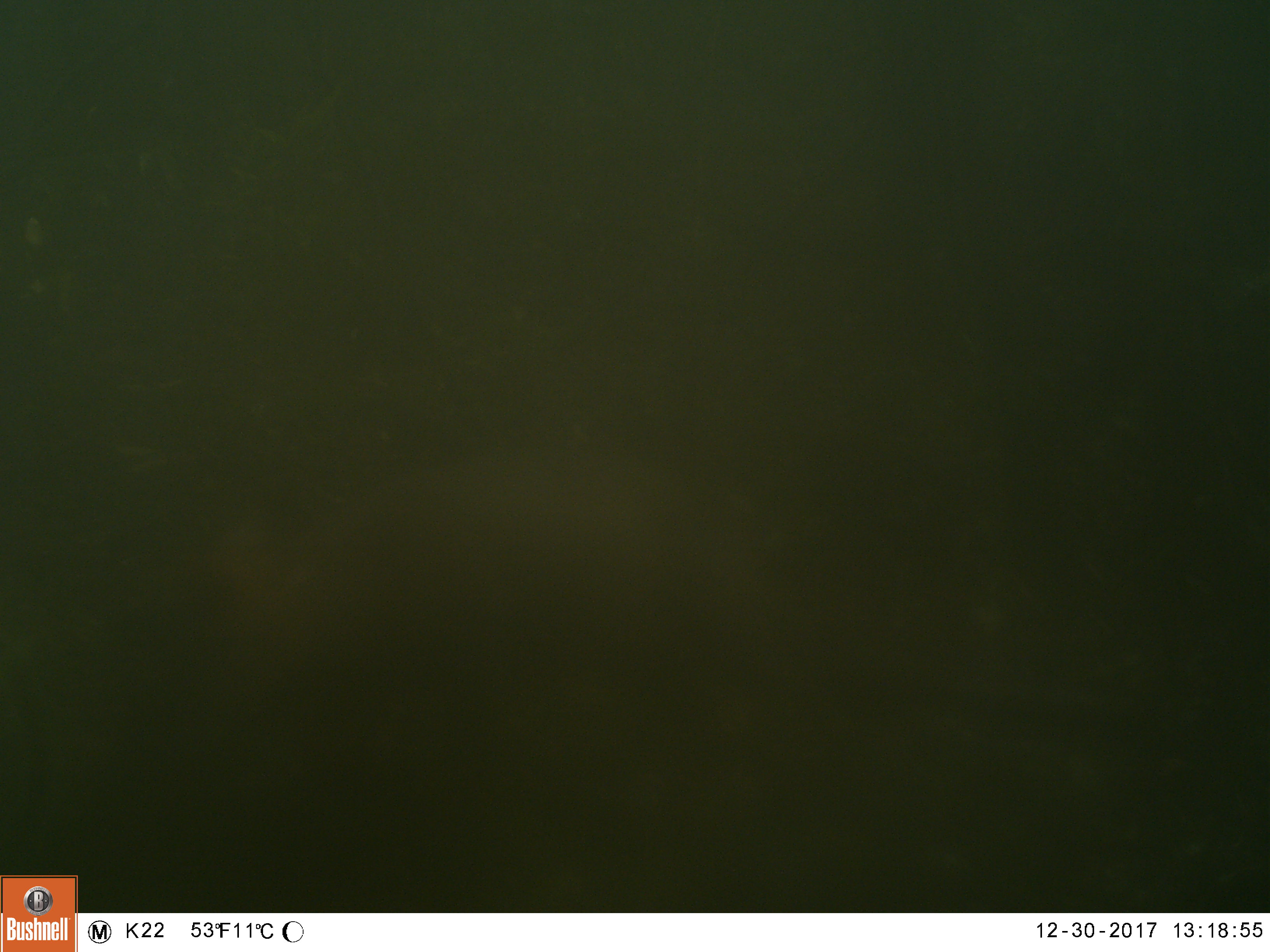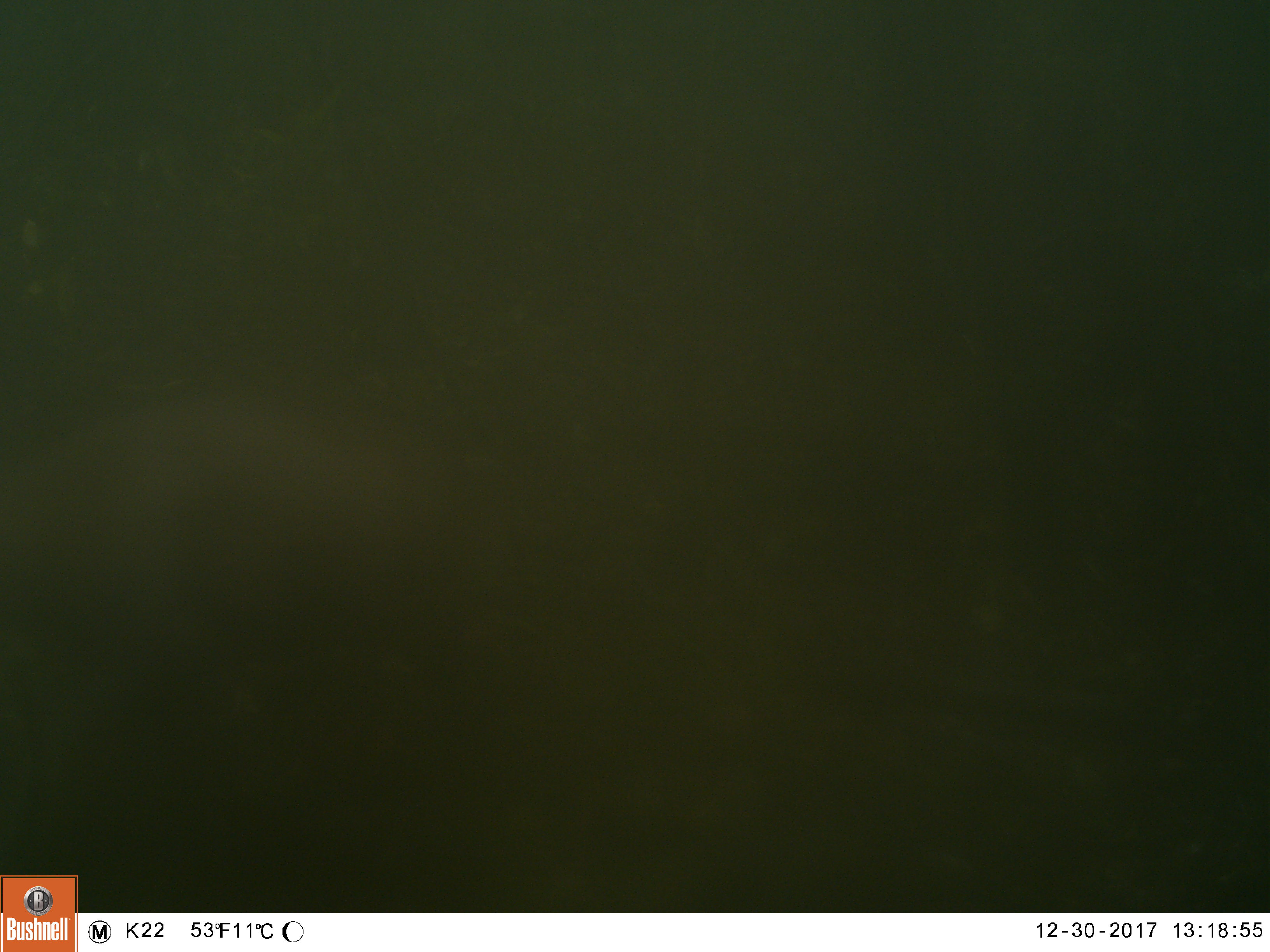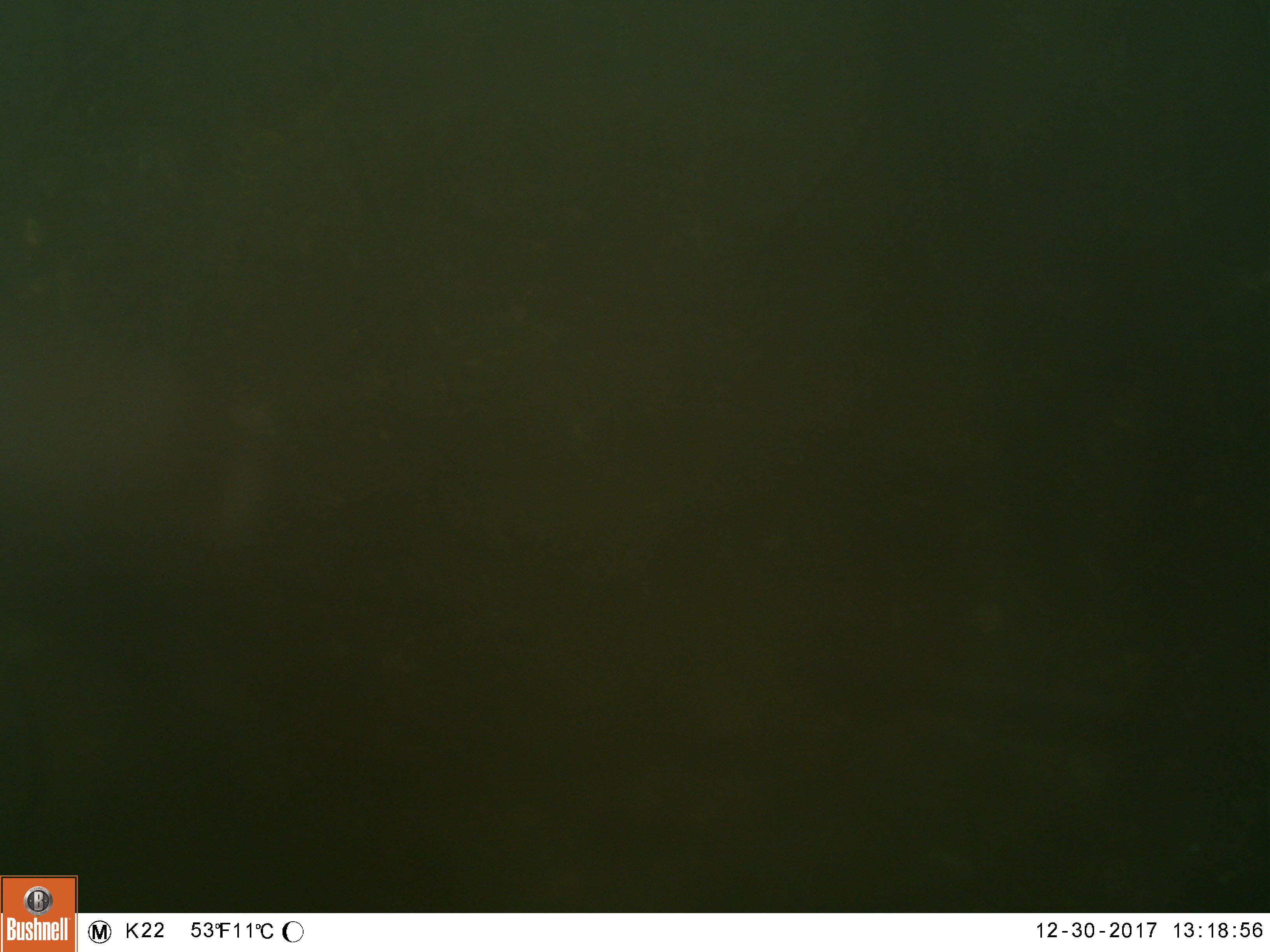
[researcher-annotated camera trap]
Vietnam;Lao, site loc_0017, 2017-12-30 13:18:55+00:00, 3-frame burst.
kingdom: Animalia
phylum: Chordata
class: Mammalia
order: Artiodactyla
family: Cervidae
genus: Muntiacus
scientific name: Muntiacus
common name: muntjacs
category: unidentified muntjac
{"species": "unidentified muntjac (muntjacs) (Muntiacus)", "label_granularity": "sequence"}